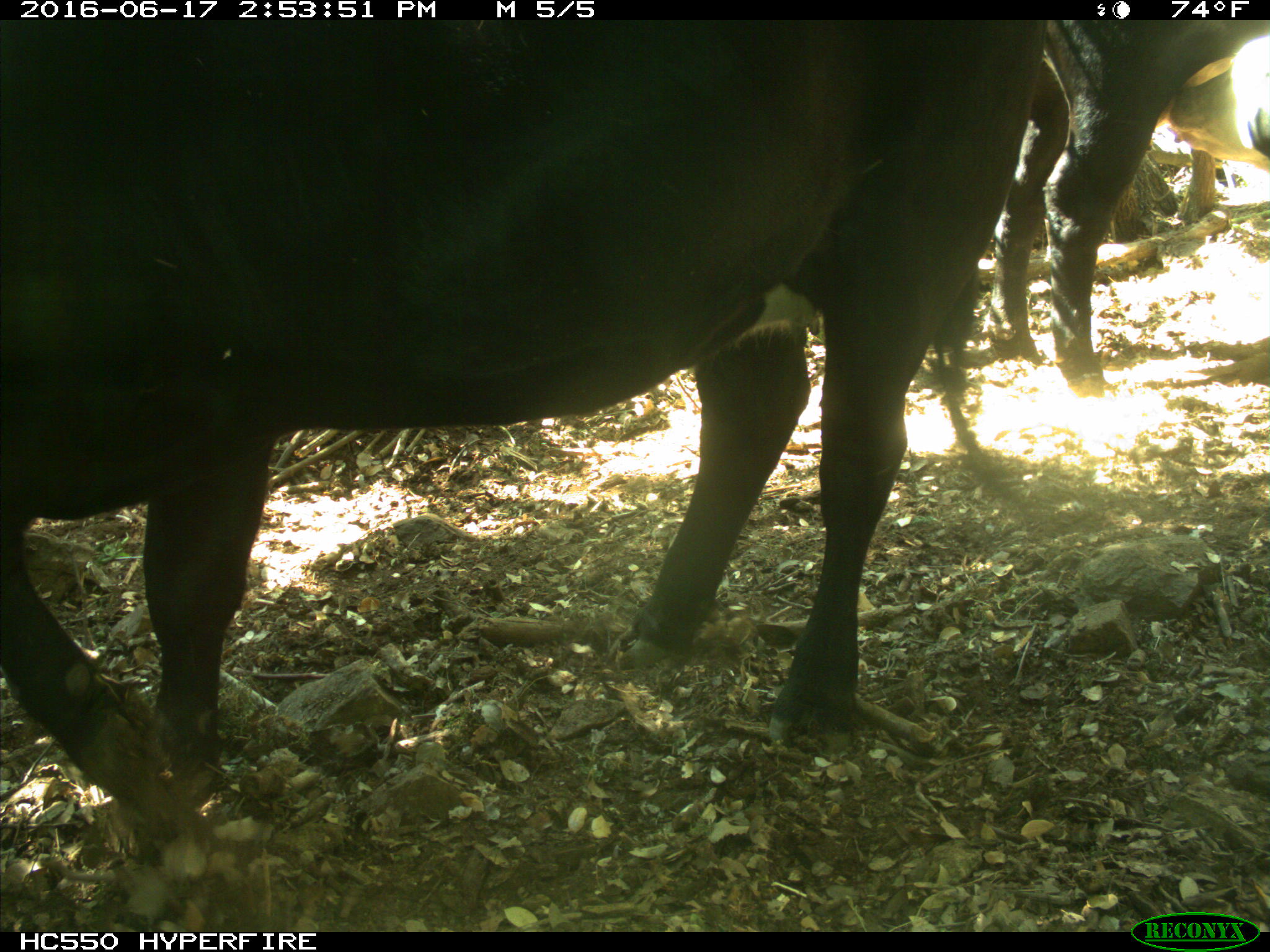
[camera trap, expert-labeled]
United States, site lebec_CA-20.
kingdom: Animalia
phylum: Chordata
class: Mammalia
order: Artiodactyla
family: Bovidae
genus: Bos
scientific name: Bos taurus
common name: domestic cow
Bos taurus (domestic cow).